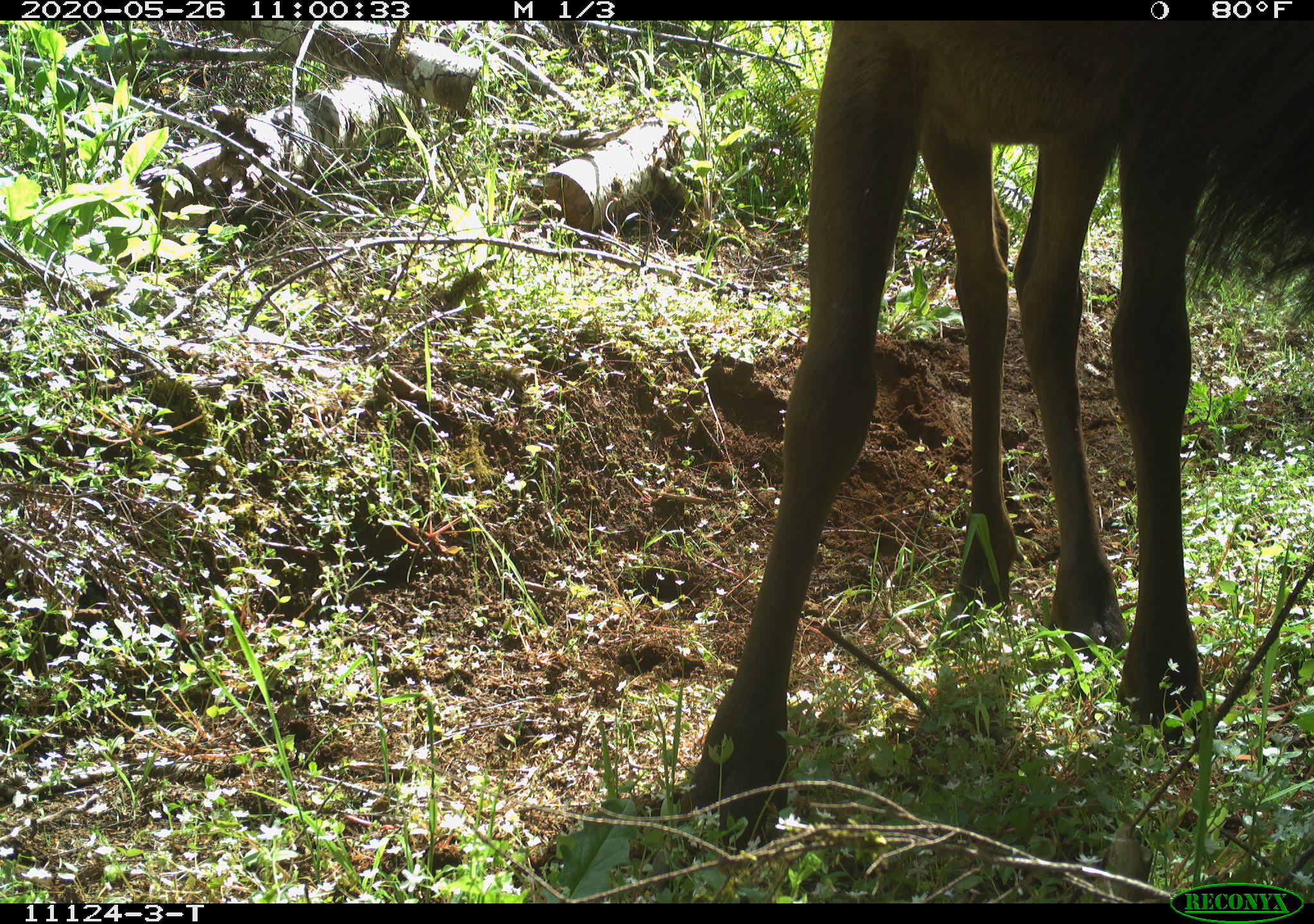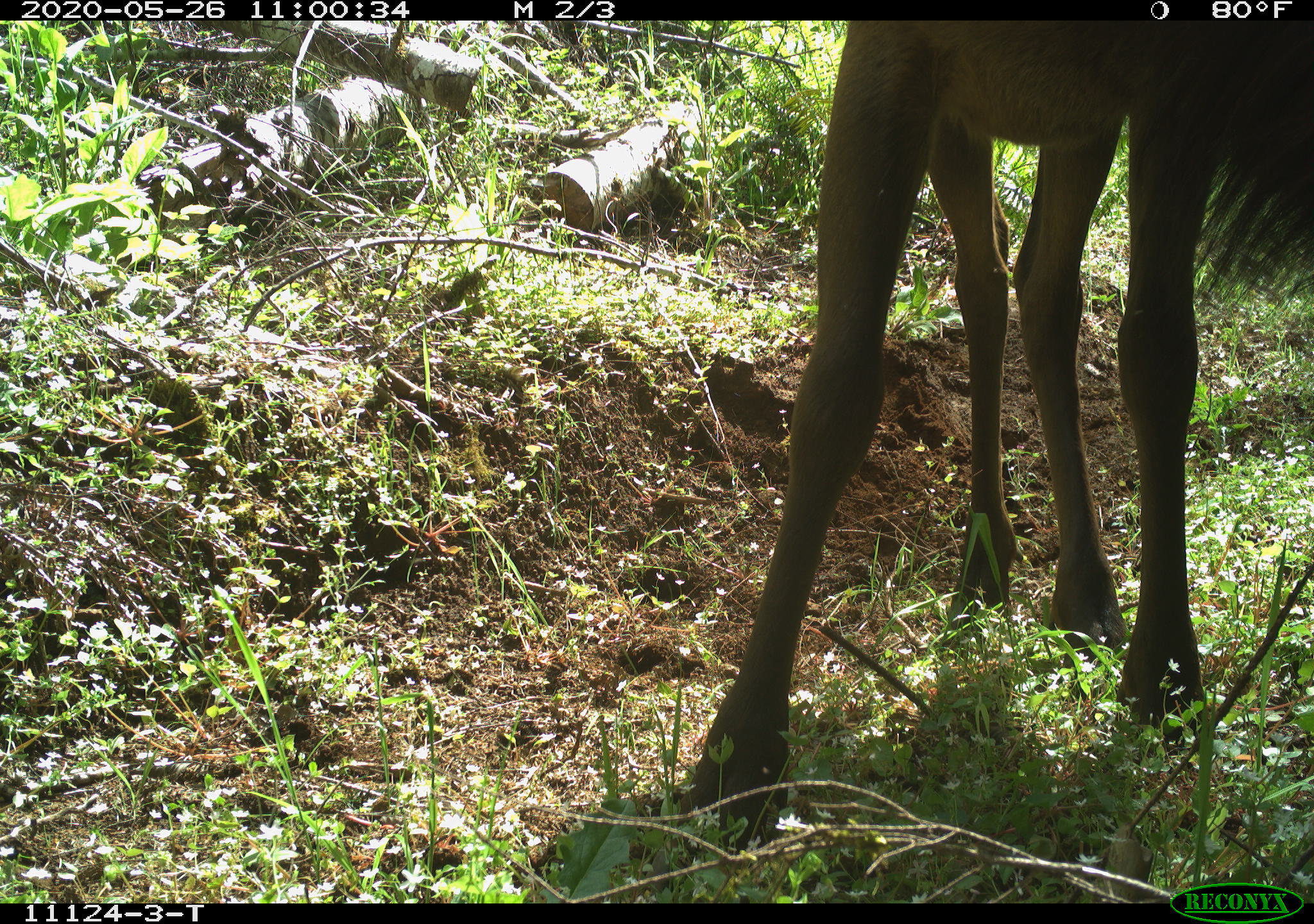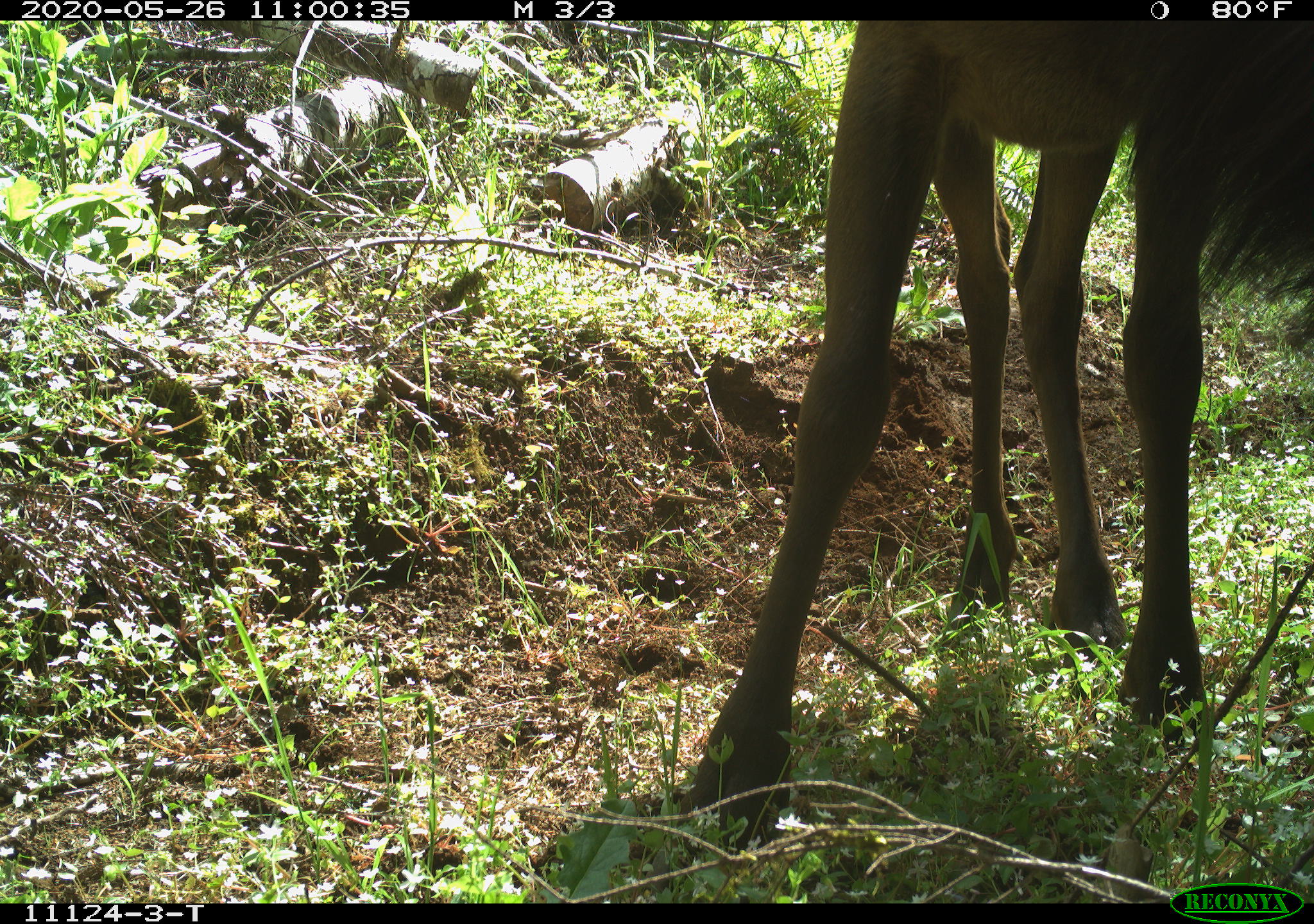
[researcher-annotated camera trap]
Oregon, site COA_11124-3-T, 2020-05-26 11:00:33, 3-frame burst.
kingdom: Animalia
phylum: Chordata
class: Mammalia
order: Artiodactyla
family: Cervidae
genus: Cervus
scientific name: Cervus canadensis roosevelti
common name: roosevelt elk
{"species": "roosevelt elk (Cervus canadensis roosevelti)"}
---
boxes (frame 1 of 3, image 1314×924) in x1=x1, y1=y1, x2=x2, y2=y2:
roosevelt elk: x1=678, y1=22, x2=1305, y2=850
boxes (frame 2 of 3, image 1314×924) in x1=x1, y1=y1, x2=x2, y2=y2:
roosevelt elk: x1=681, y1=24, x2=1305, y2=839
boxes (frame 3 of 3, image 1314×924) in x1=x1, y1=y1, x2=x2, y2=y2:
roosevelt elk: x1=685, y1=28, x2=1298, y2=848